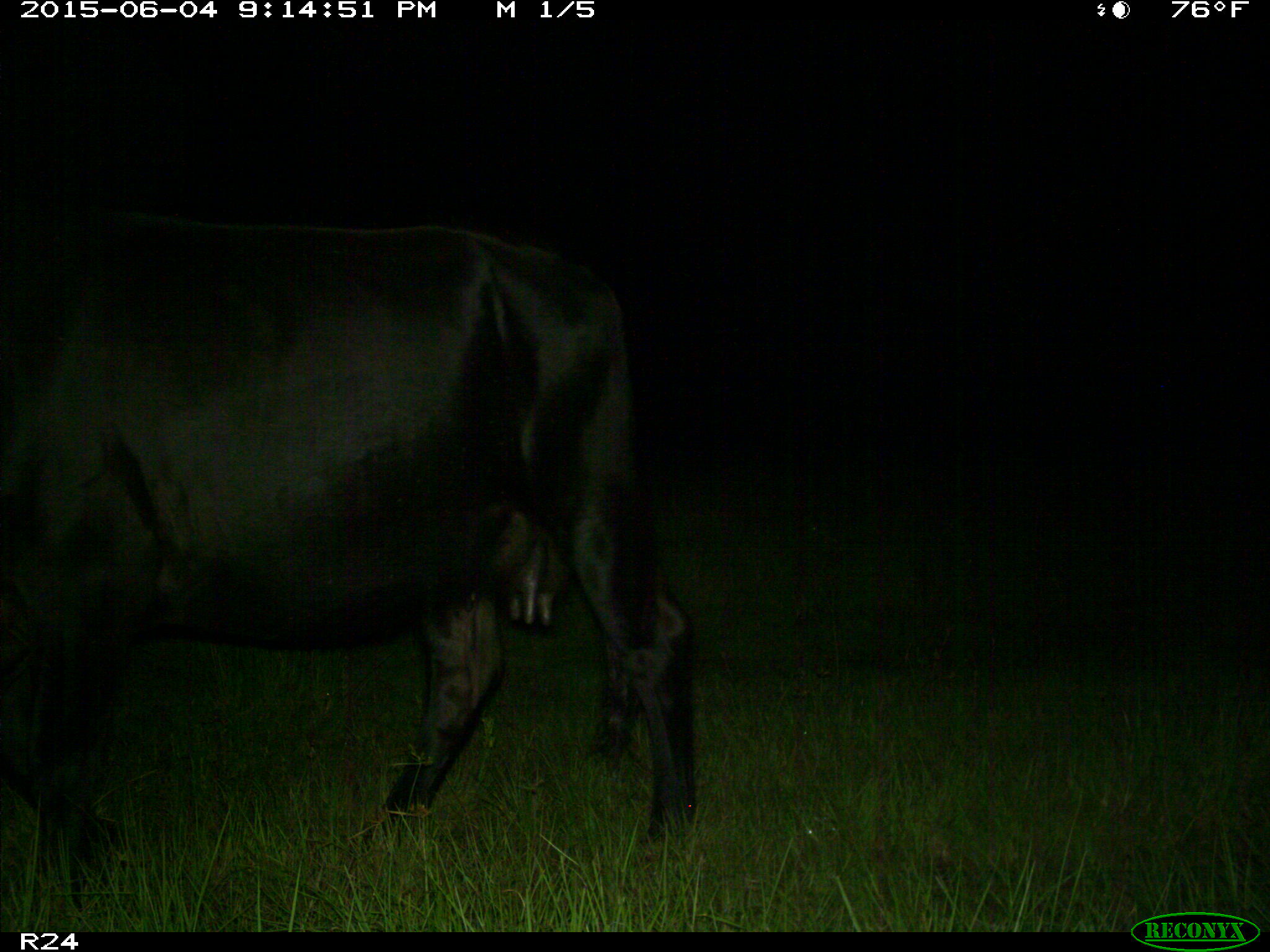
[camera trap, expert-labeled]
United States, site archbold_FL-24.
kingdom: Animalia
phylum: Chordata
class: Mammalia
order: Artiodactyla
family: Bovidae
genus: Bos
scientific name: Bos taurus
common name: domestic cow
Bos taurus (domestic cow).